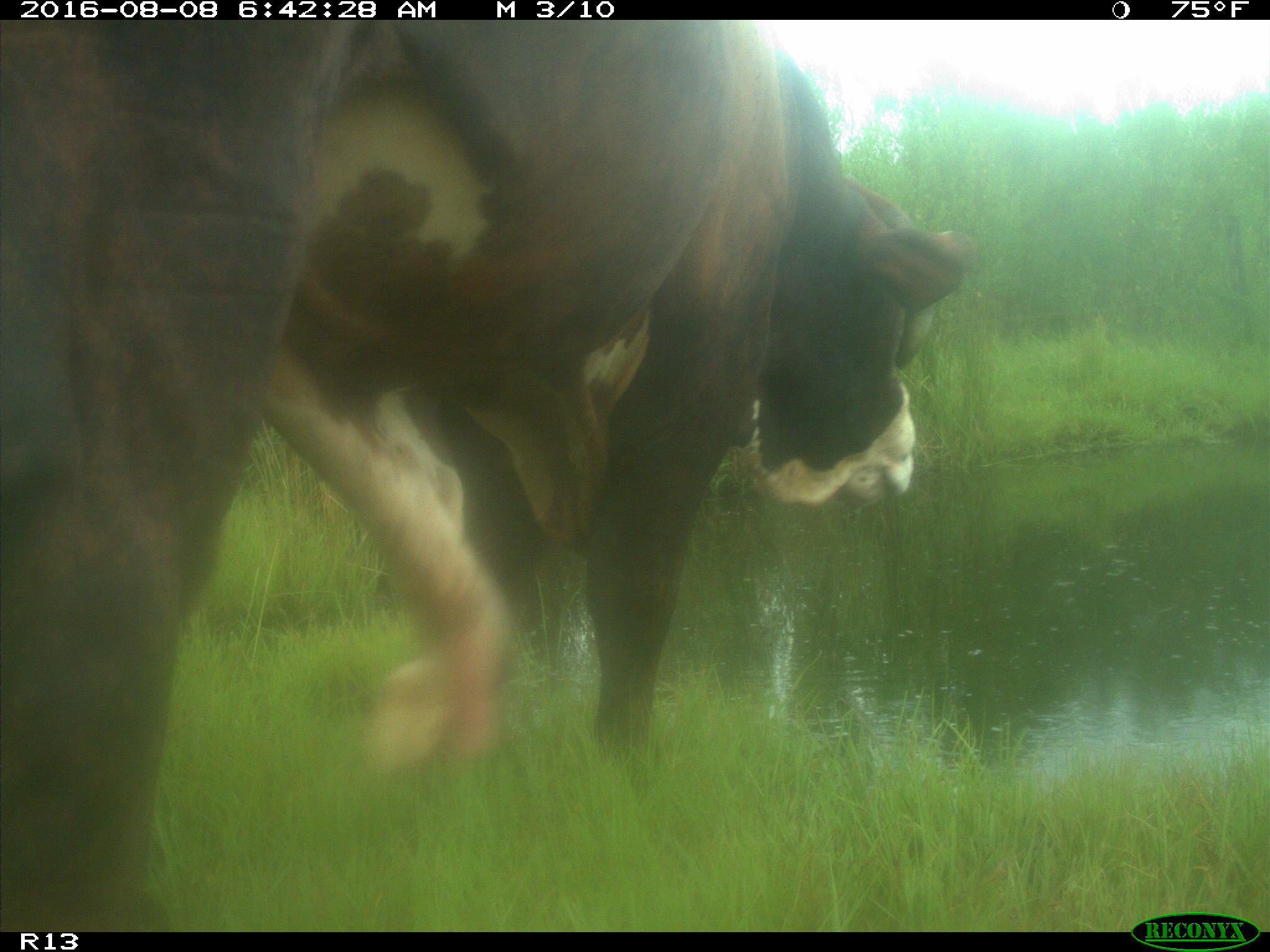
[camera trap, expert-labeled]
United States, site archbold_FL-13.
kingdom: Animalia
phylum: Chordata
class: Mammalia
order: Artiodactyla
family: Bovidae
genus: Bos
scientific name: Bos taurus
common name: domestic cow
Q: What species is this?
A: Bos taurus (domestic cow).